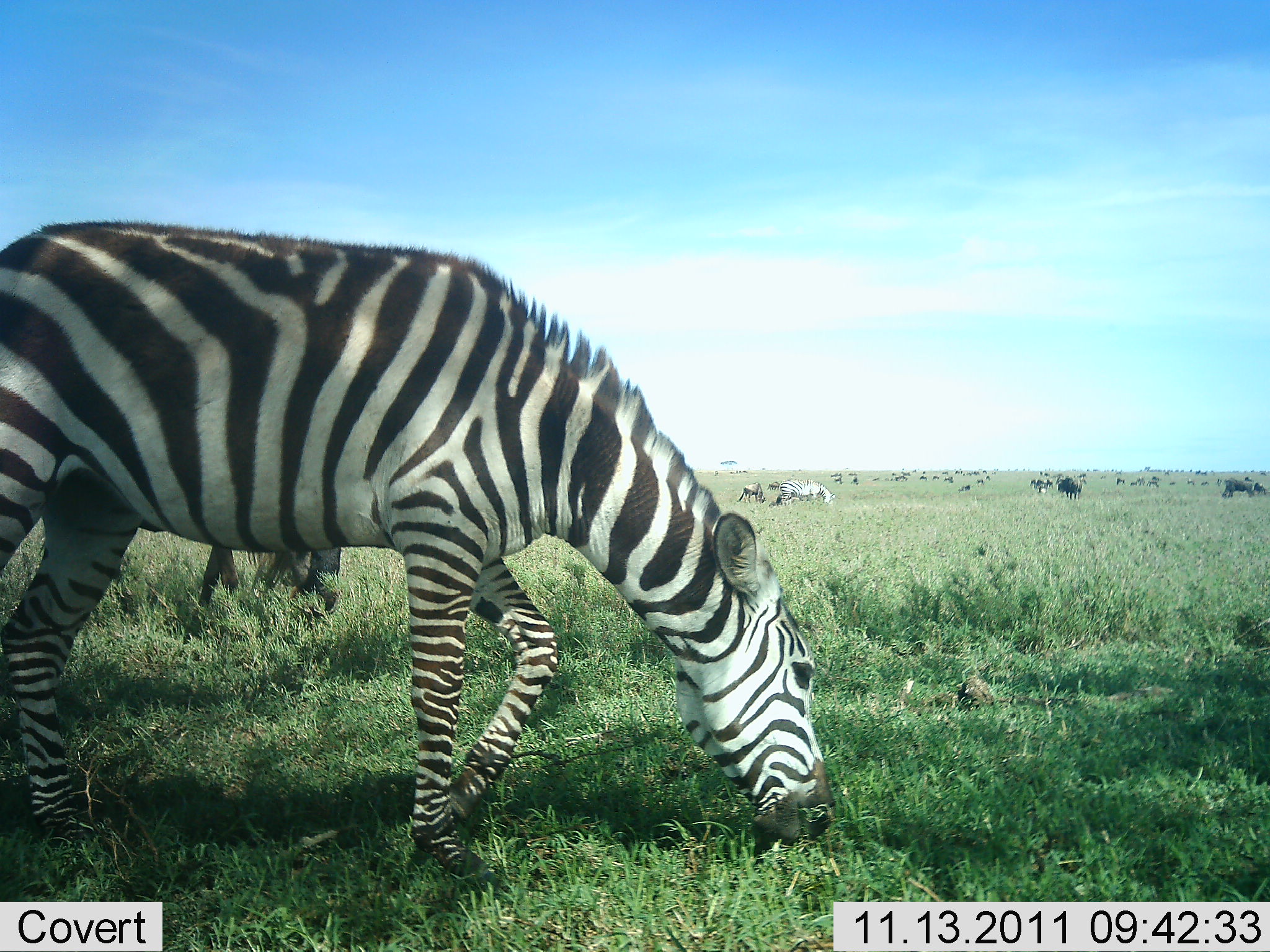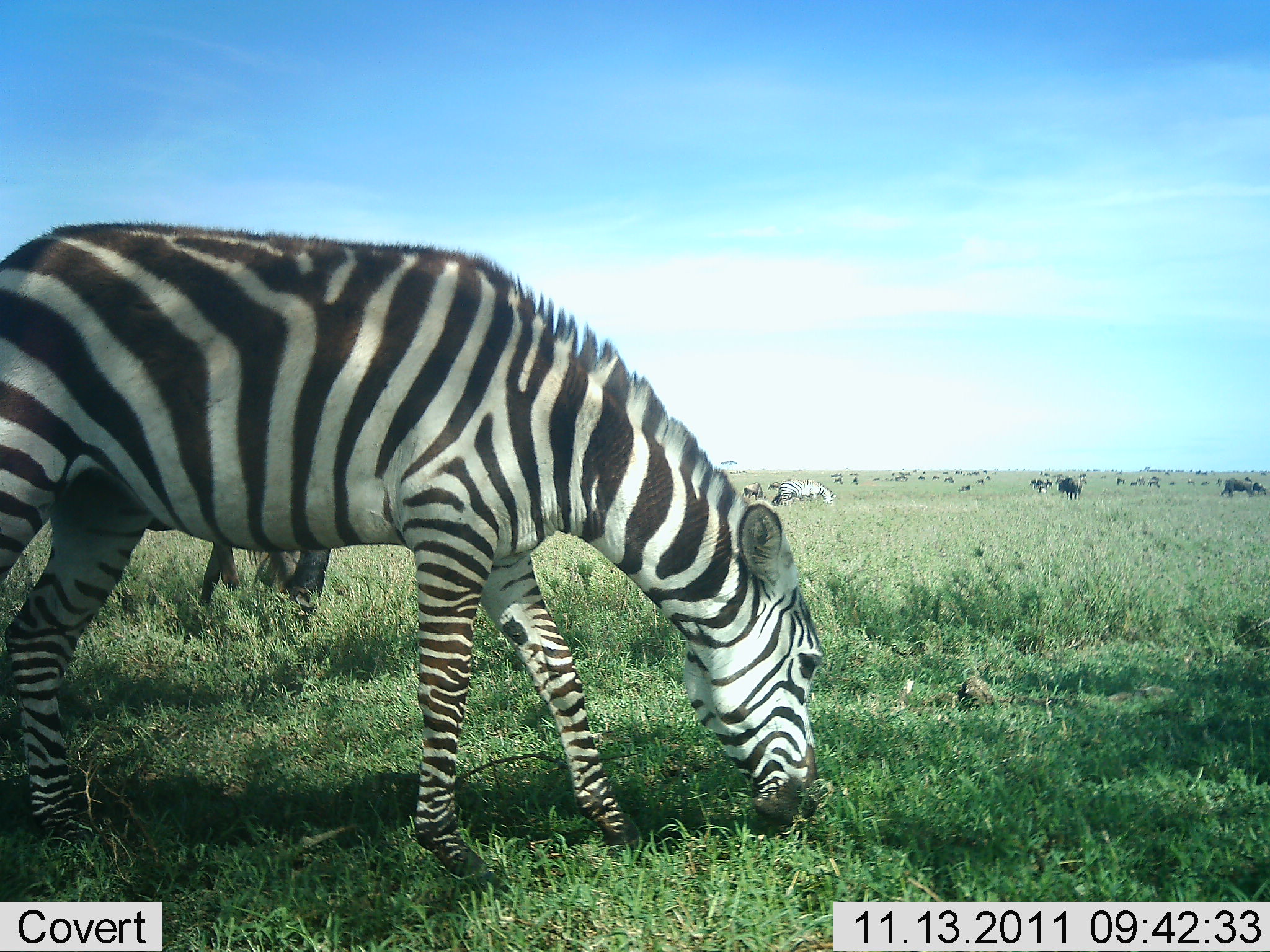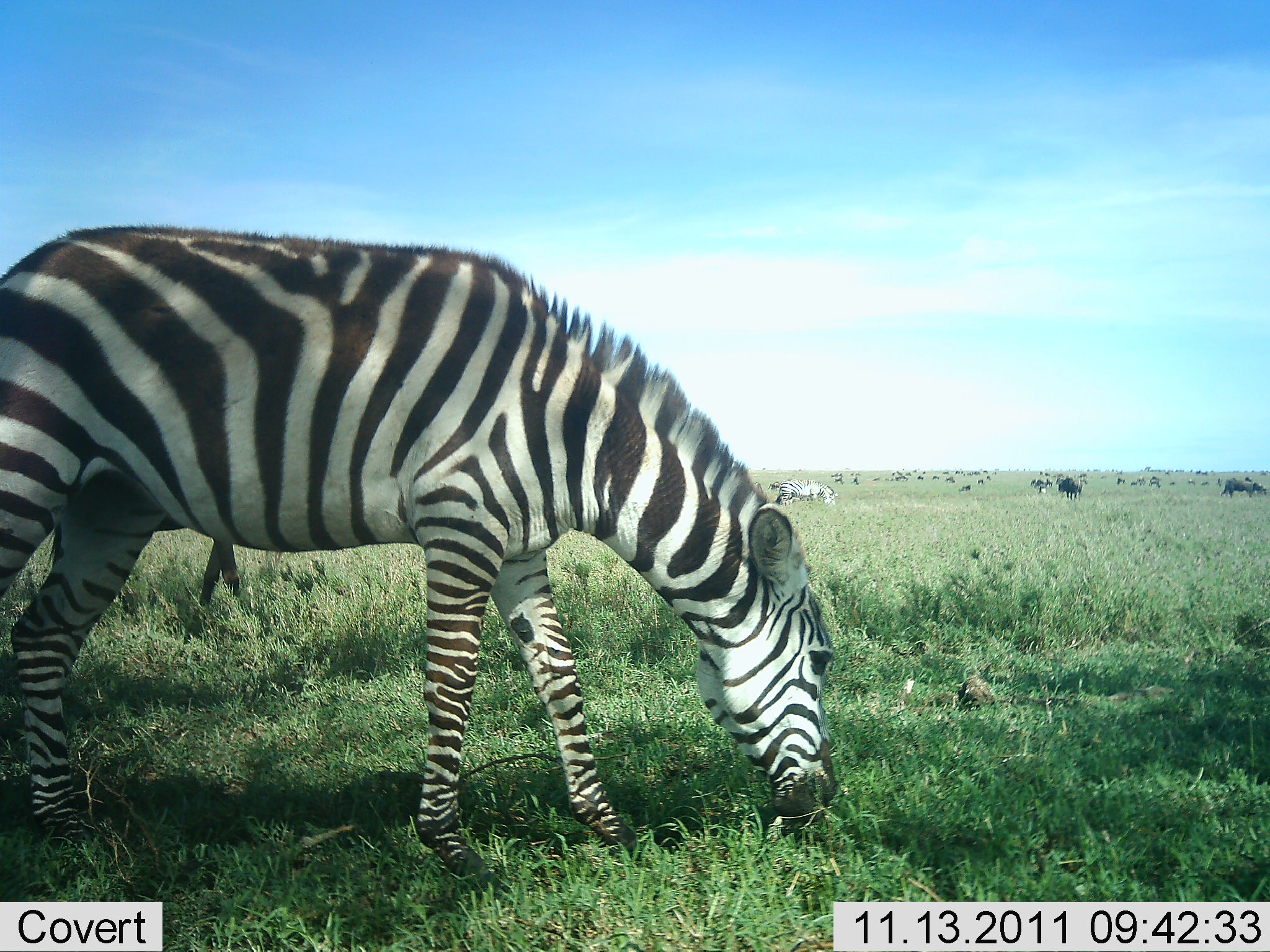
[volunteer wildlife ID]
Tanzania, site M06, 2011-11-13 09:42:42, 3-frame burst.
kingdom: Animalia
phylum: Chordata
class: Mammalia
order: Perissodactyla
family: Equidae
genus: Equus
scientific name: Equus quagga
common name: plains zebra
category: zebra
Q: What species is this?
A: Zebra (plains zebra) (Equus quagga).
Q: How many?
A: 5.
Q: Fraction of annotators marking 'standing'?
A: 31%.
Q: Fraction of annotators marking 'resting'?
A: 6%.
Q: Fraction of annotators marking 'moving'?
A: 19%.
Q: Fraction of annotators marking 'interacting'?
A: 12%.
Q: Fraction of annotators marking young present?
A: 0%.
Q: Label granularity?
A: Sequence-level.